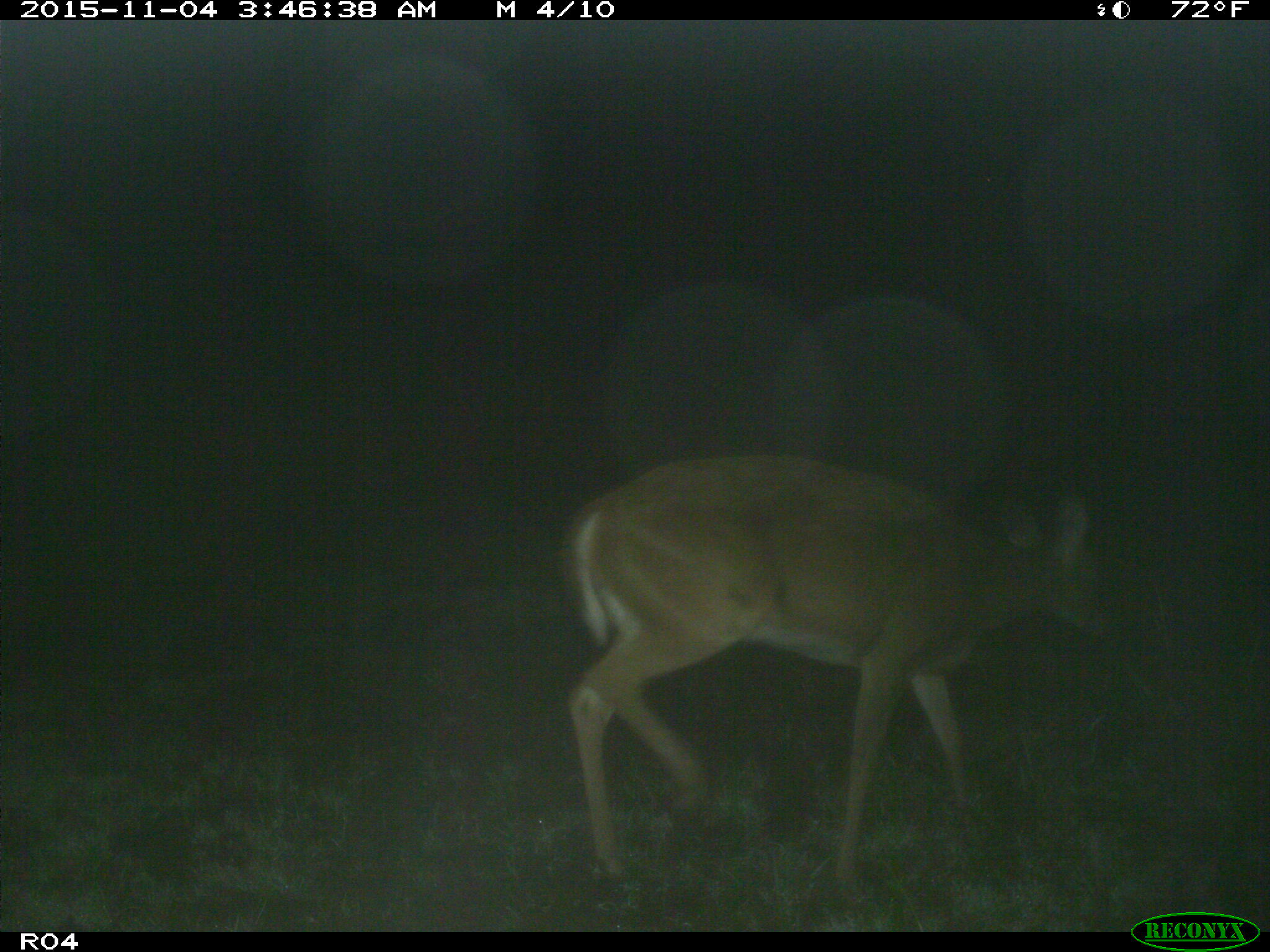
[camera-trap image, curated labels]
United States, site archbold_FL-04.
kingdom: Animalia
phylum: Chordata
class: Mammalia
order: Artiodactyla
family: Cervidae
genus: Odocoileus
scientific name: Odocoileus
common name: deer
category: unidentified deer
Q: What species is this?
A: Unidentified deer (deer) (Odocoileus).